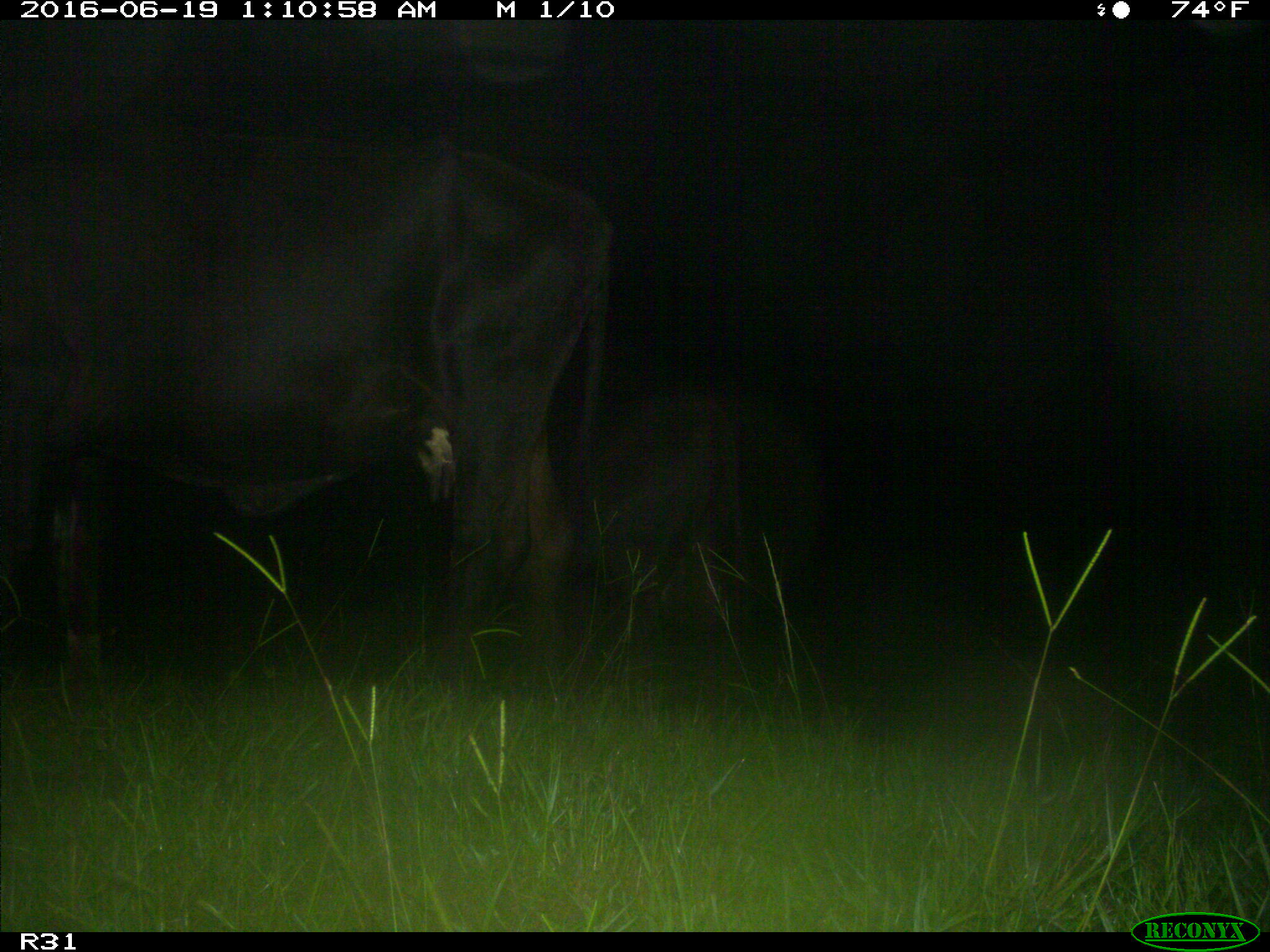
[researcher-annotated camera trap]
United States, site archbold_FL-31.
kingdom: Animalia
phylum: Chordata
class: Mammalia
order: Artiodactyla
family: Bovidae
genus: Bos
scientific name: Bos taurus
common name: domestic cow